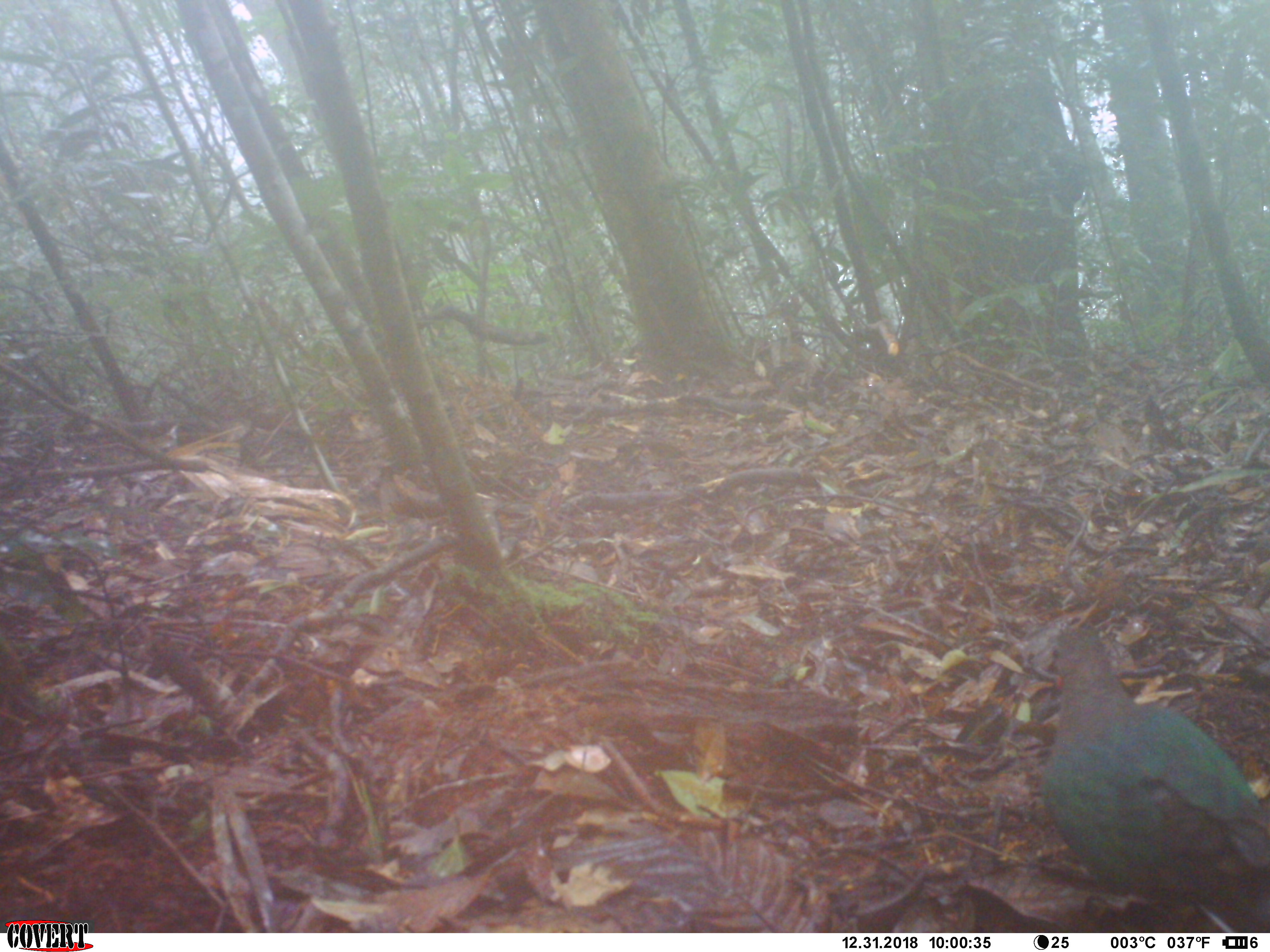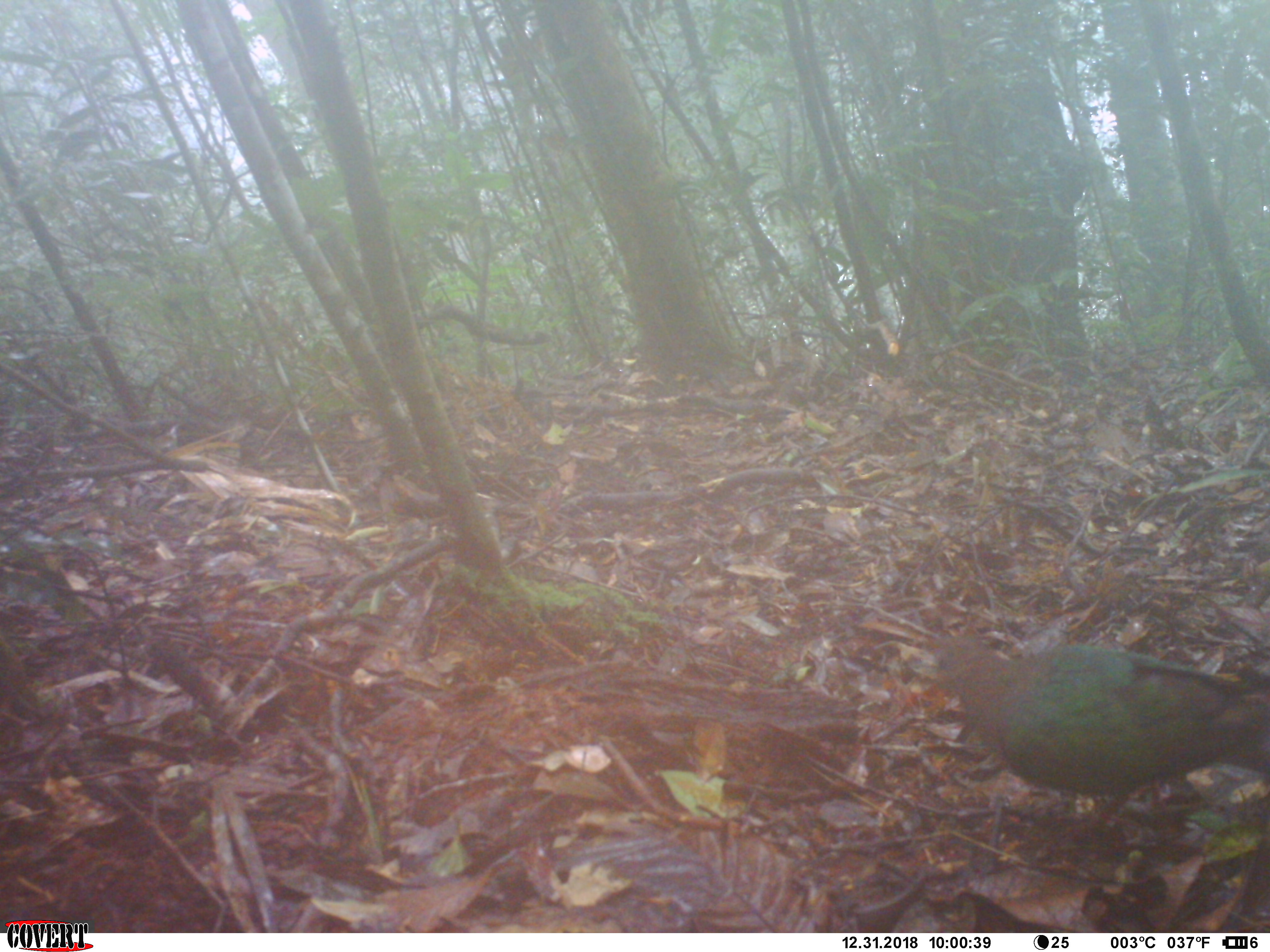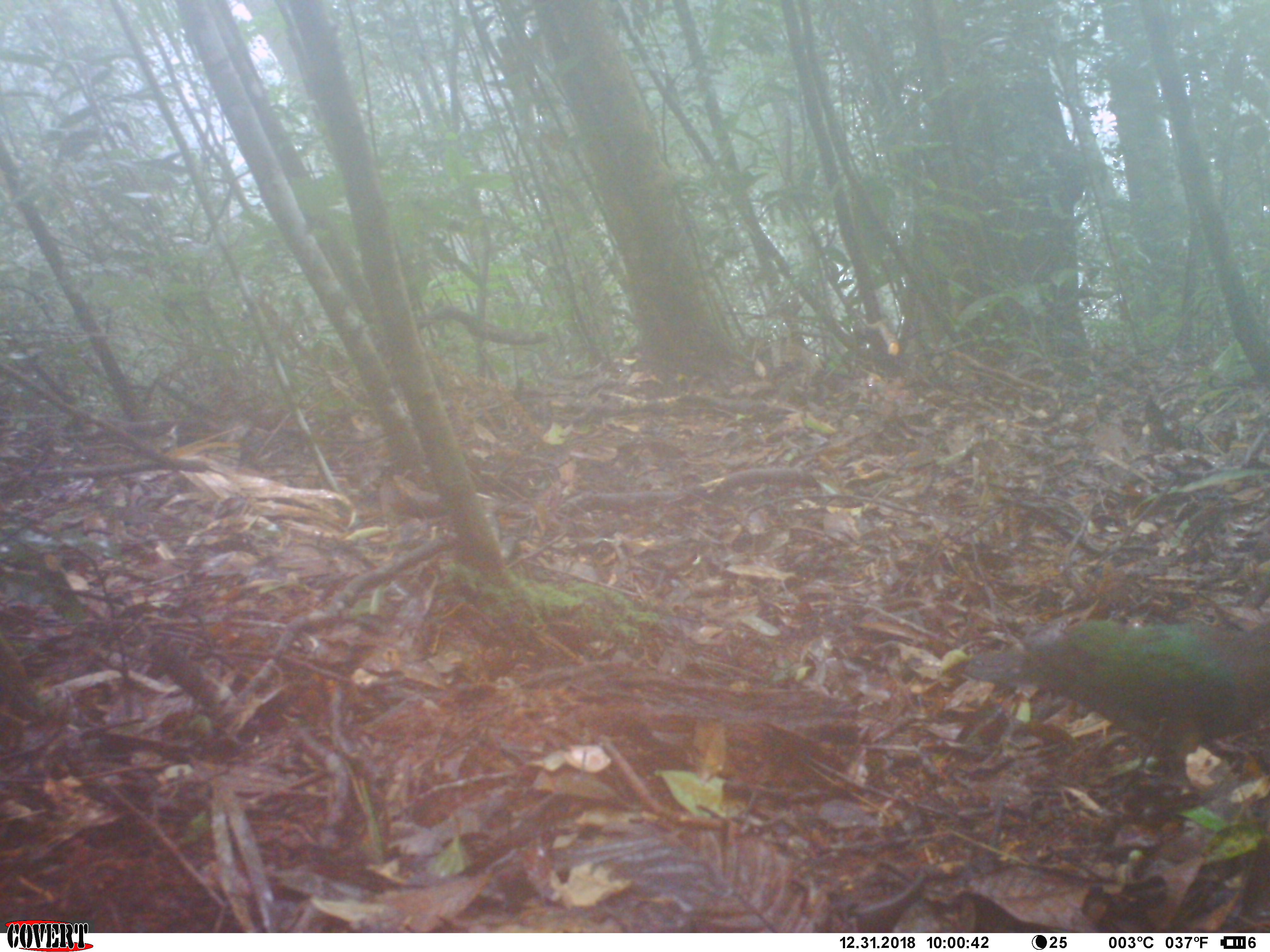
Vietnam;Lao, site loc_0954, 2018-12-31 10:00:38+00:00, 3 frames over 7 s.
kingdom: Animalia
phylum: Chordata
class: Aves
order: Columbiformes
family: Columbidae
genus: Chalcophaps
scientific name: Chalcophaps indica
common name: emerald dove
Emerald dove (Chalcophaps indica). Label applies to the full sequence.